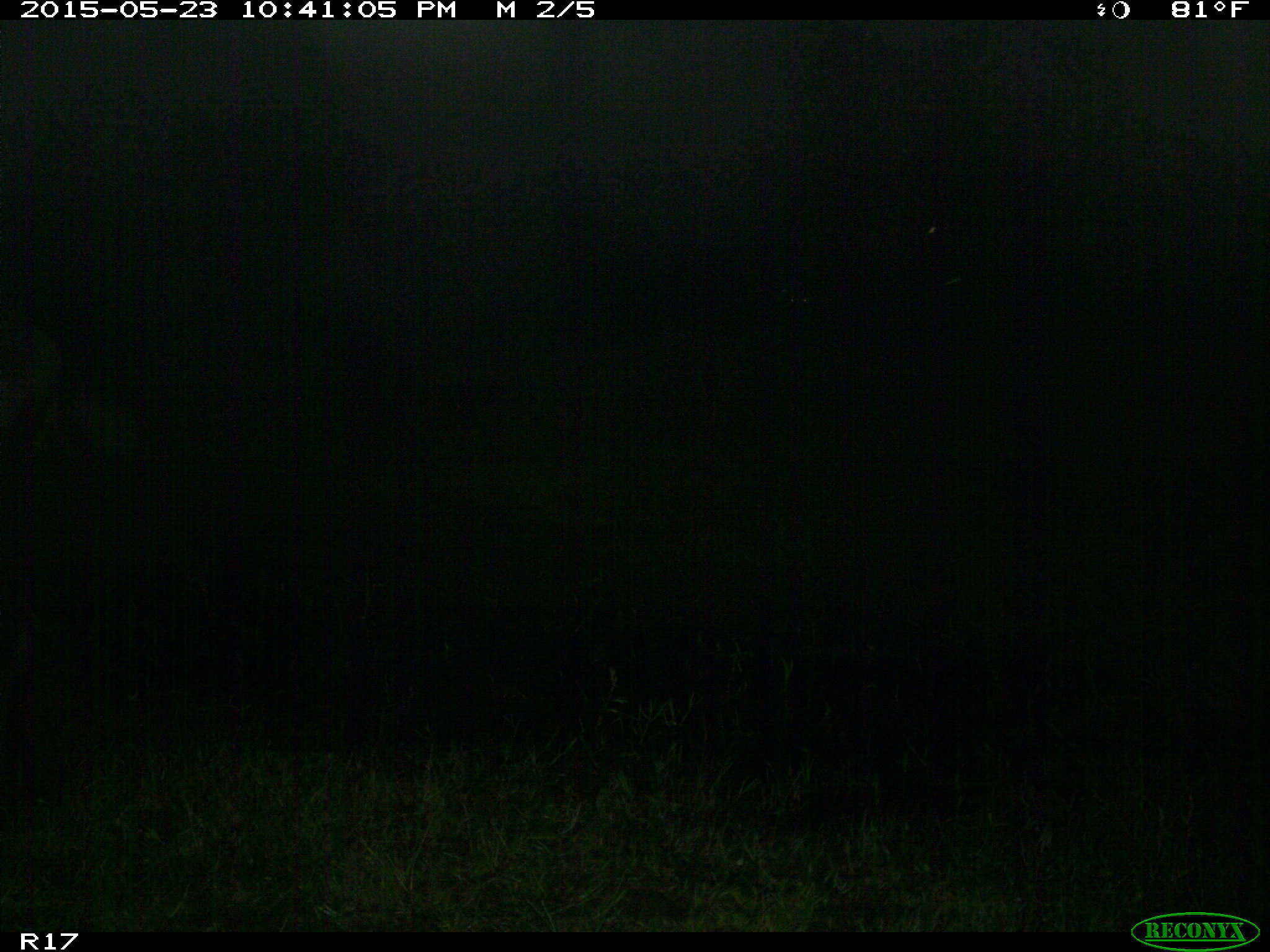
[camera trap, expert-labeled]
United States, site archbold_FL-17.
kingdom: Animalia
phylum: Chordata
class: Mammalia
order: Artiodactyla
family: Bovidae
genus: Bos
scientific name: Bos taurus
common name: domestic cow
Bos taurus (domestic cow).